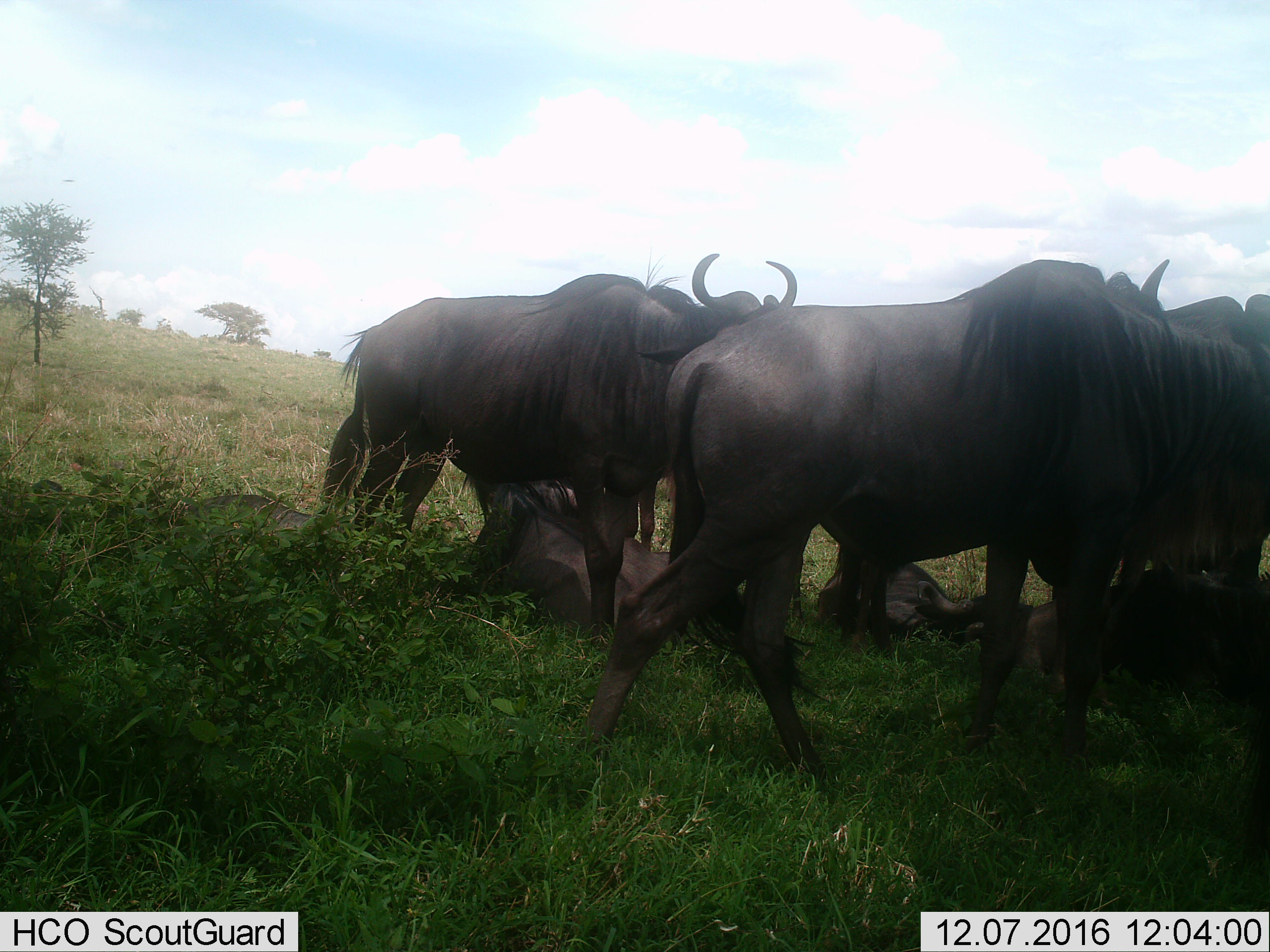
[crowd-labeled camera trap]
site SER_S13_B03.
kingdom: Animalia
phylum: Chordata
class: Mammalia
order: Artiodactyla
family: Bovidae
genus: Connochaetes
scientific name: Connochaetes taurinus taurinus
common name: blue wildebeest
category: wildebeestblue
Wildebeestblue (blue wildebeest) (Connochaetes taurinus taurinus), count 6. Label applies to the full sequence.